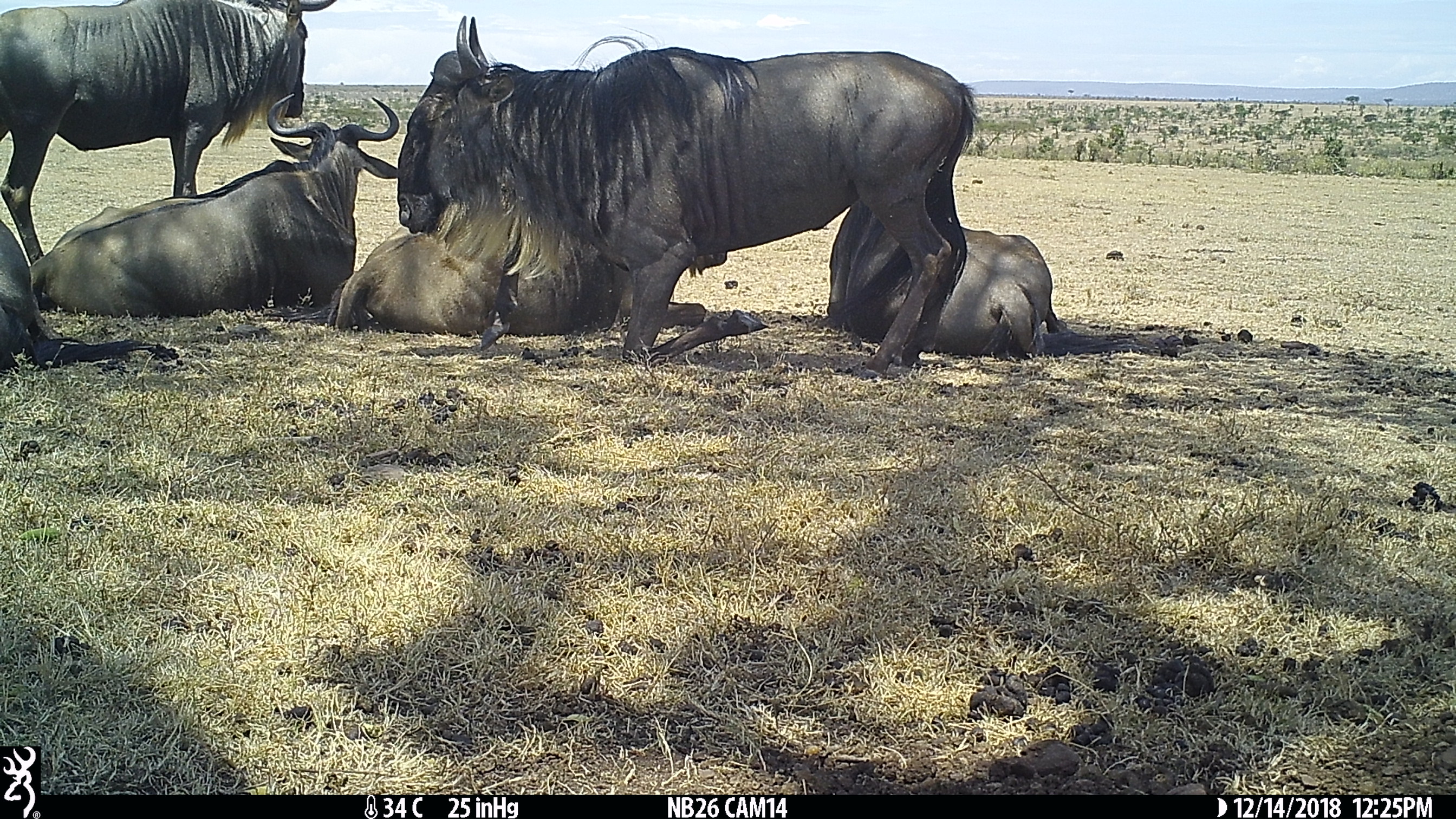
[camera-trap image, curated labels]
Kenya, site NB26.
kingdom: Animalia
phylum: Chordata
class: Mammalia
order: Artiodactyla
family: Bovidae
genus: Connochaetes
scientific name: Connochaetes taurinus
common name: blue wildebeest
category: wildebeest